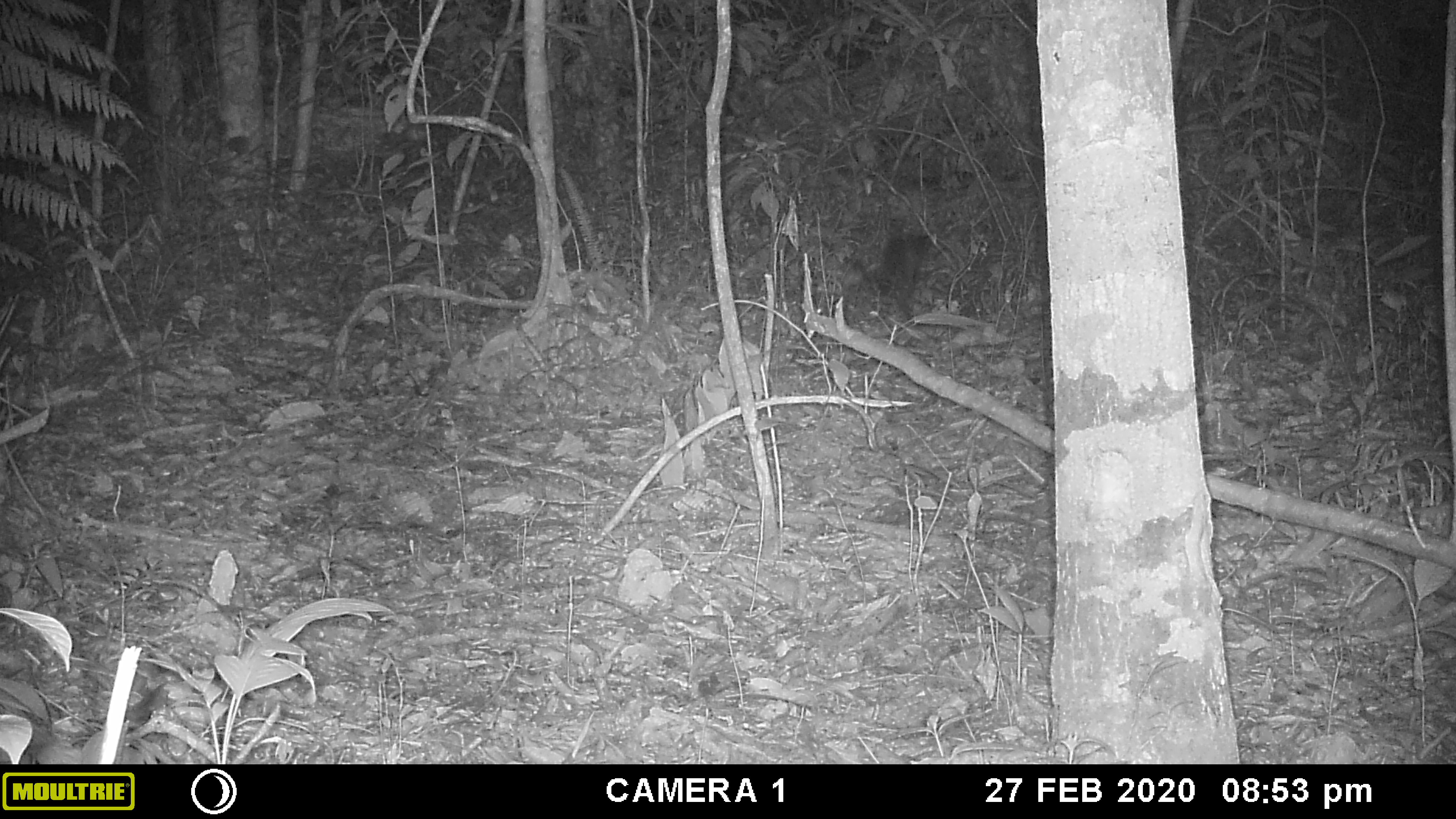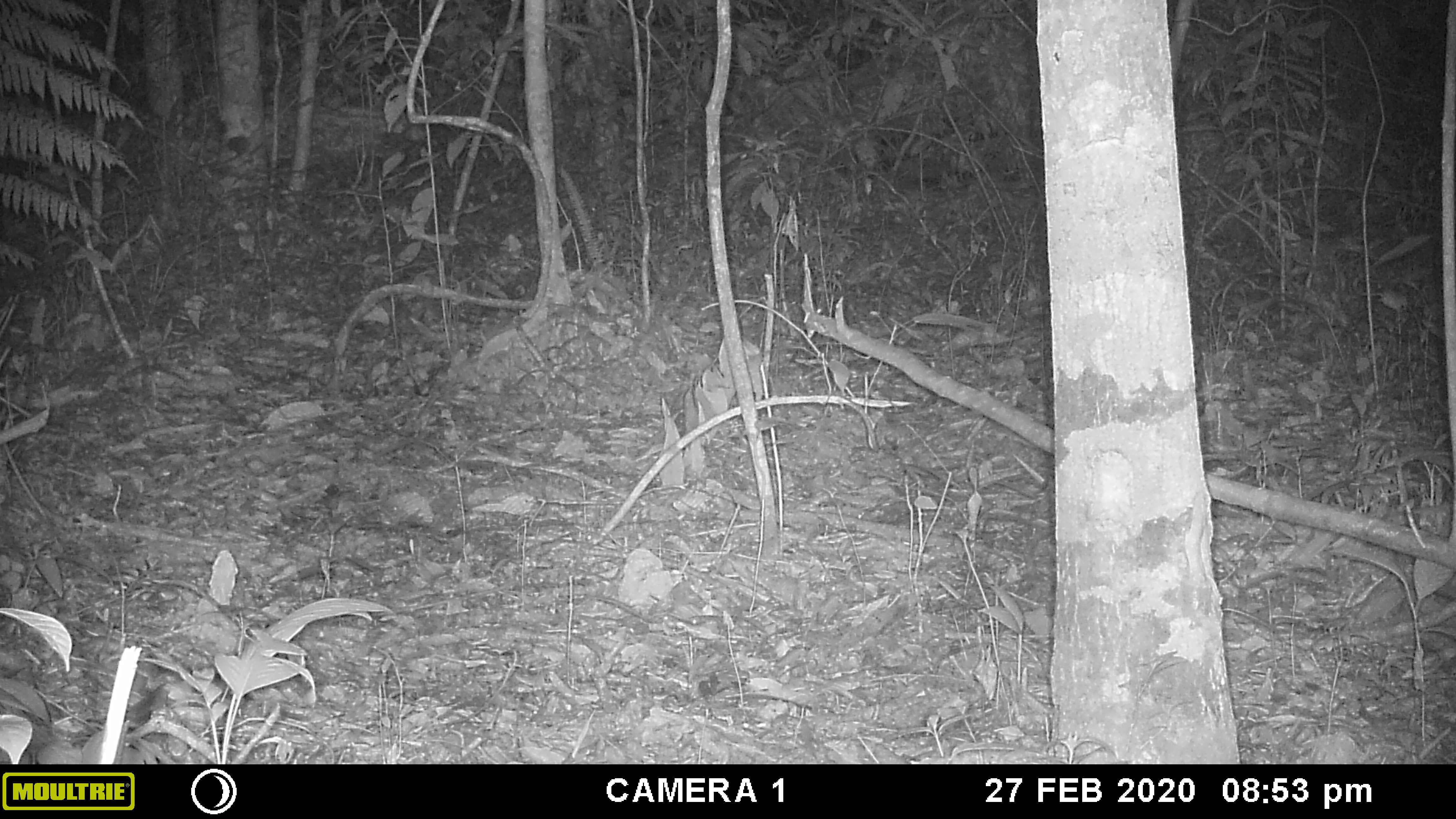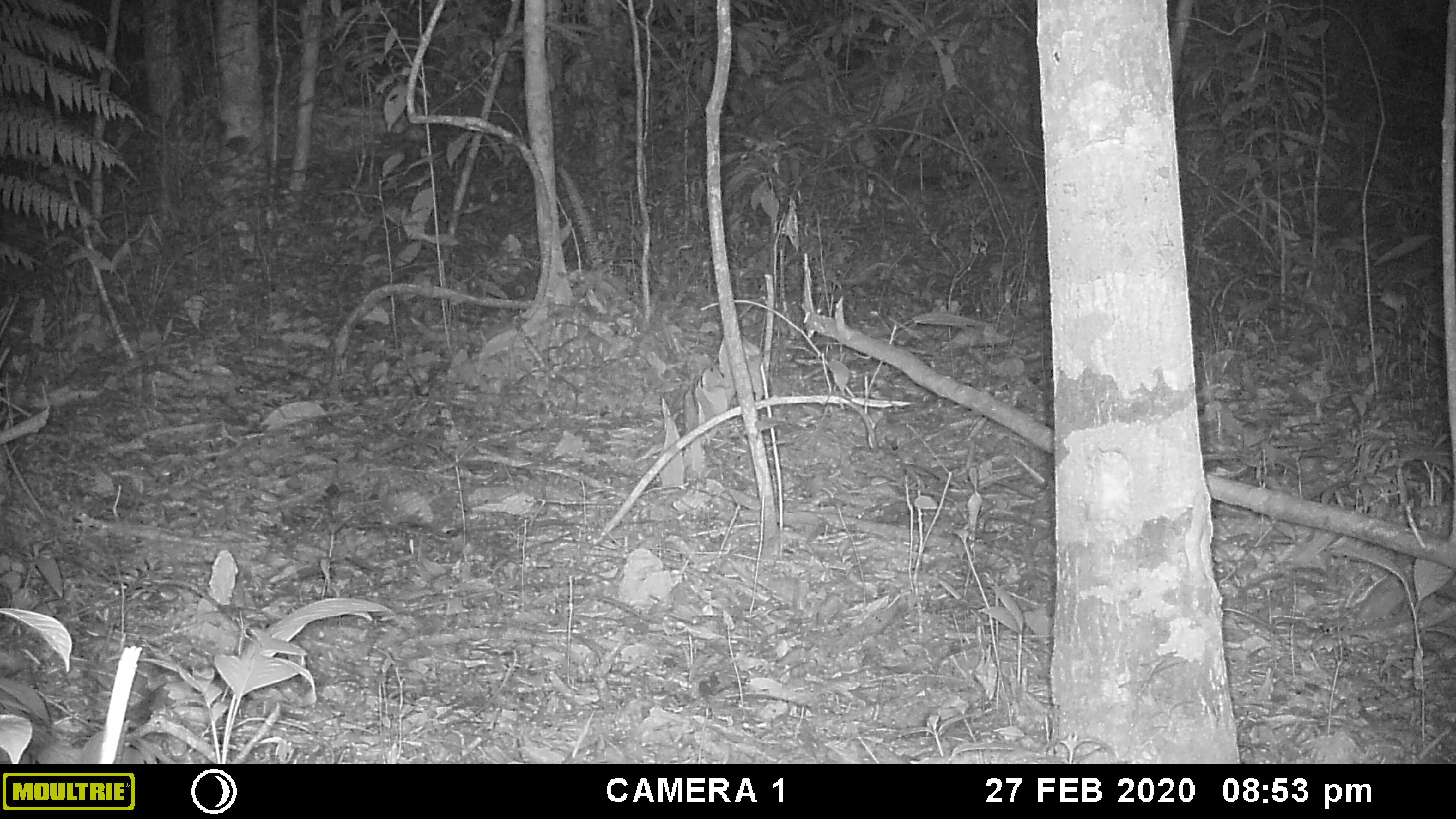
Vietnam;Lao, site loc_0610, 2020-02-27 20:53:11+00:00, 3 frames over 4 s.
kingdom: Animalia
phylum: Chordata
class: Mammalia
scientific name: Mammalia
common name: mammal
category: unidentified small mammal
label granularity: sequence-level